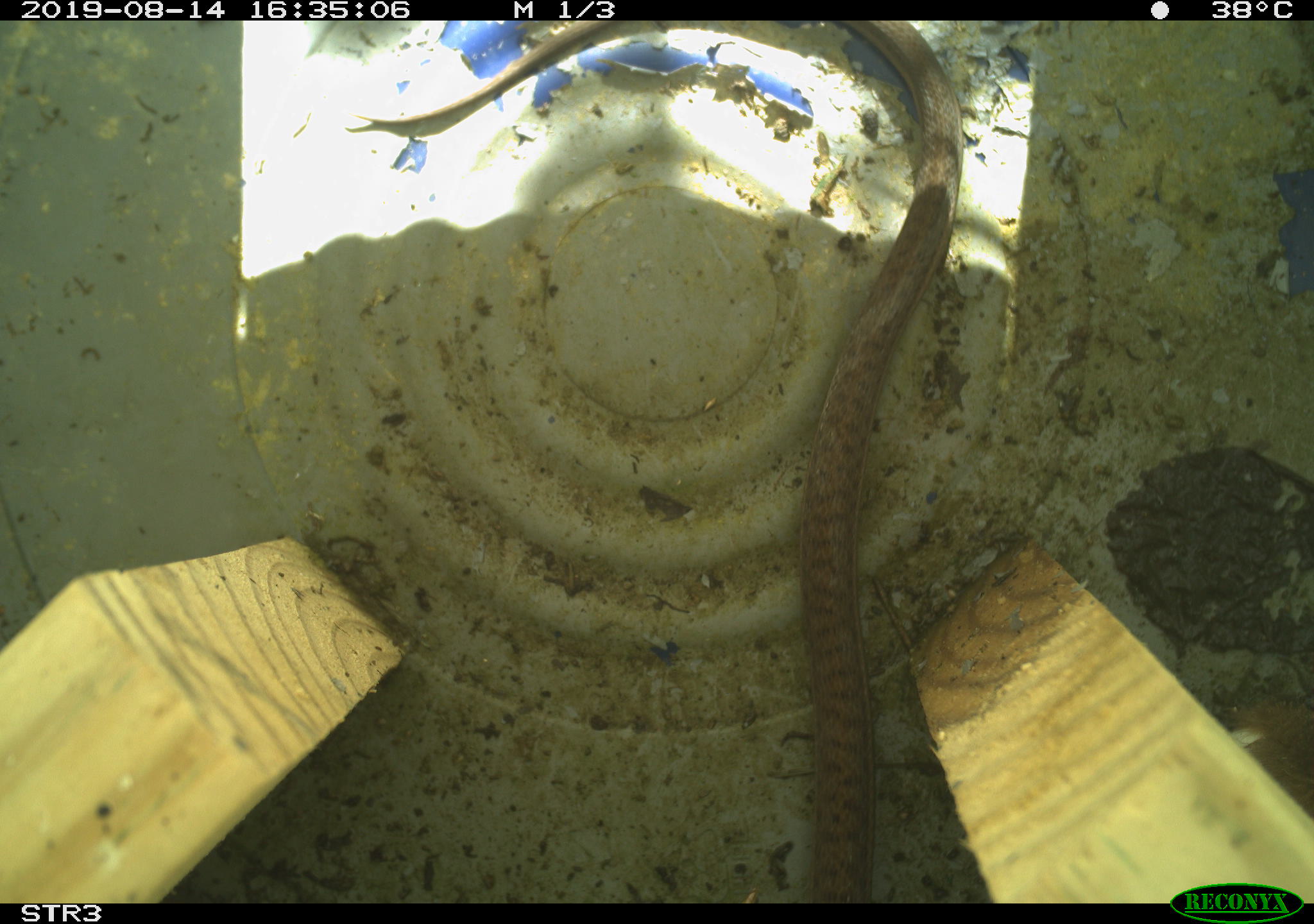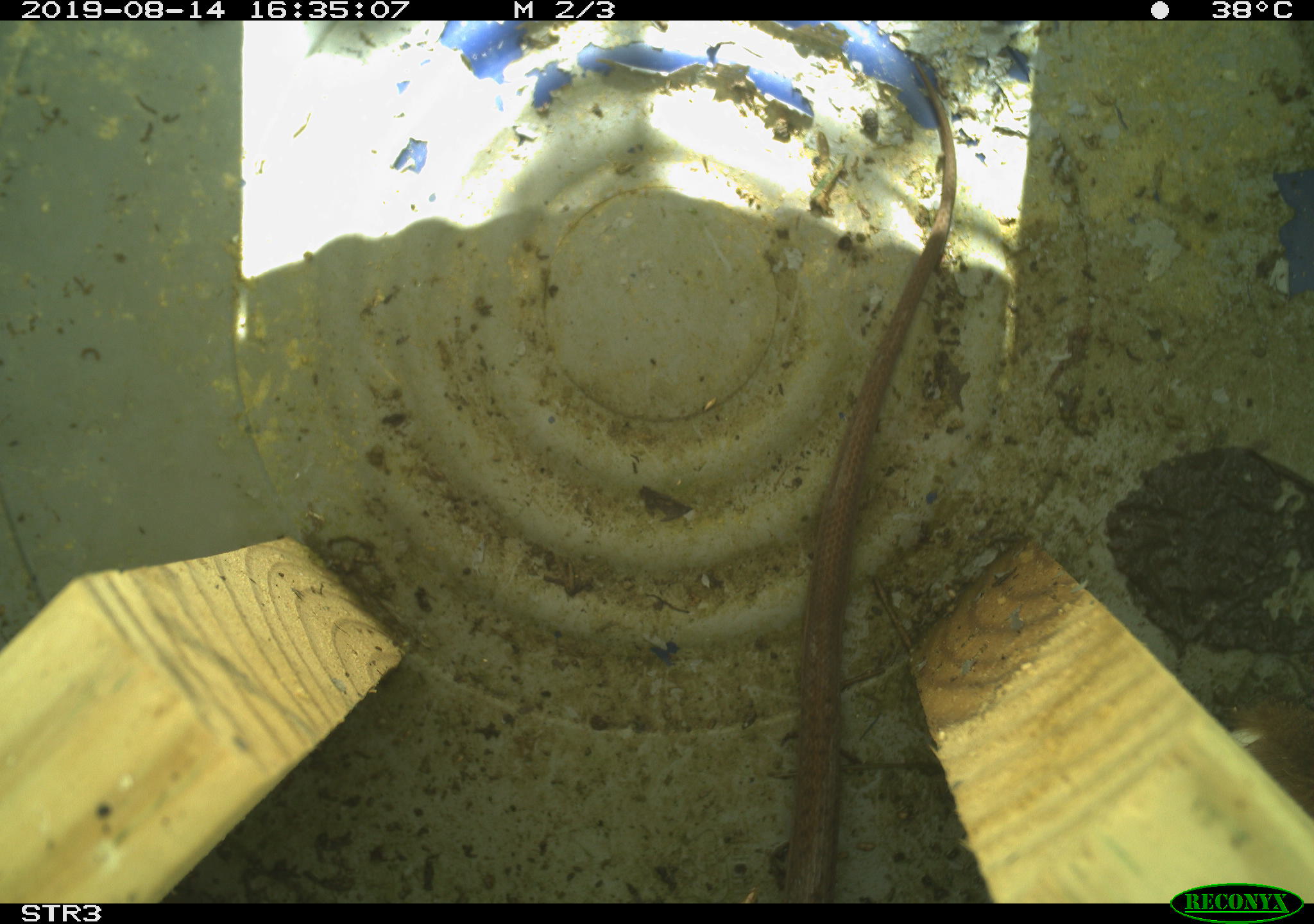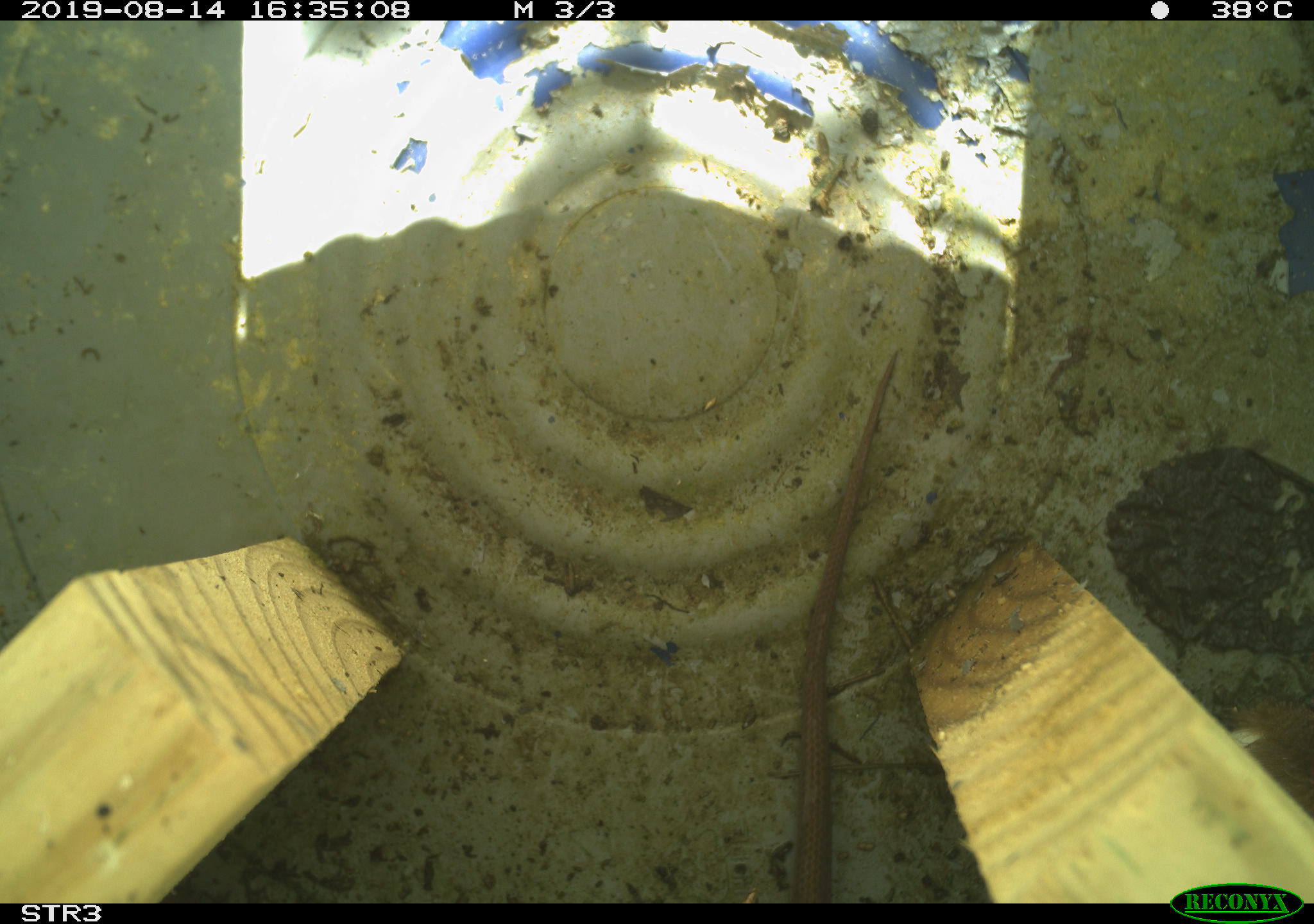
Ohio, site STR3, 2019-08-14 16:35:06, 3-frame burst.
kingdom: Animalia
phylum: Chordata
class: Reptilia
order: Squamata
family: Colubridae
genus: Thamnophis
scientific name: Thamnophis sirtalis sirtalis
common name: eastern gartersnake